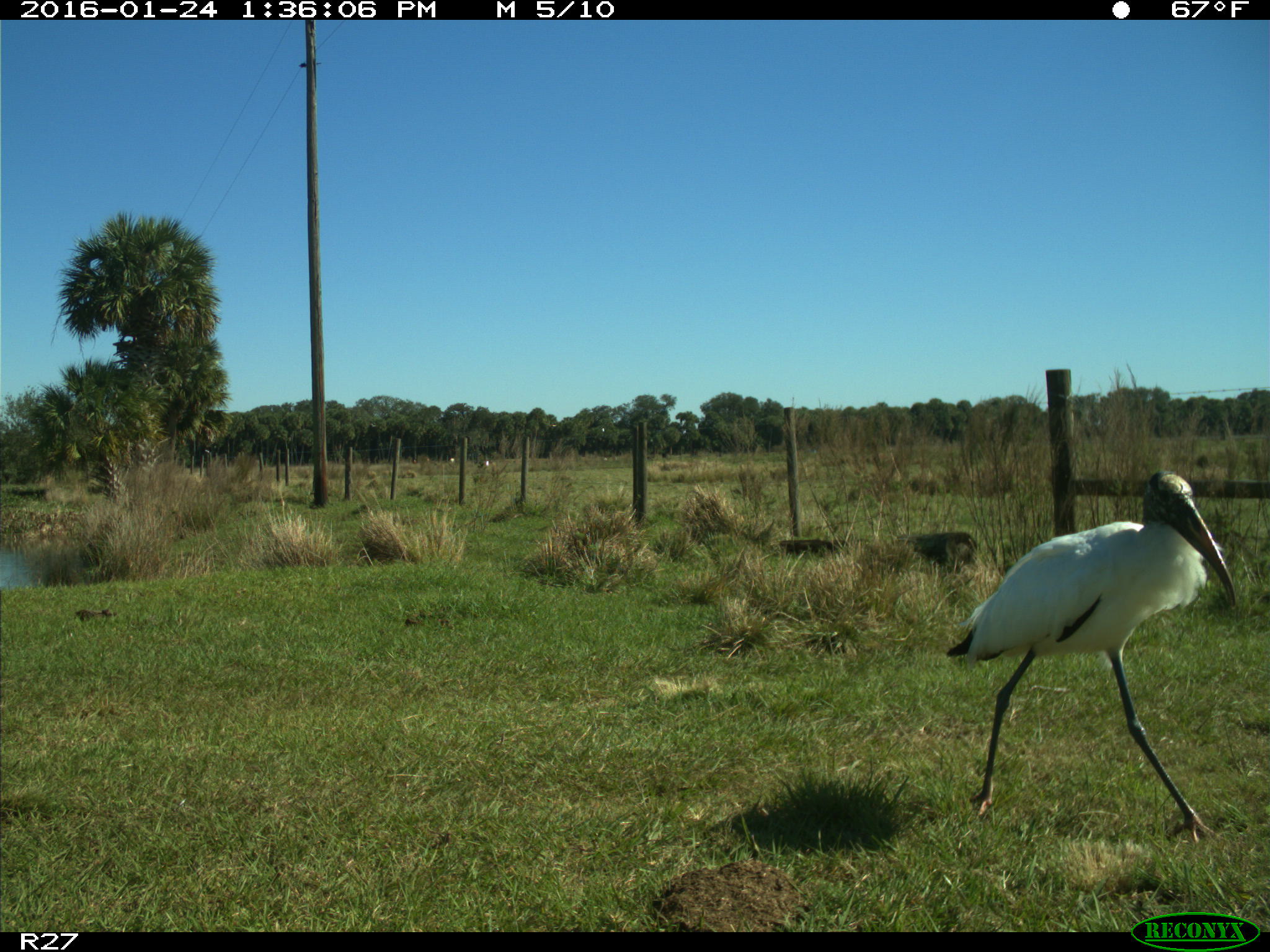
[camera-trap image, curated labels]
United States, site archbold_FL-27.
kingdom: Animalia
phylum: Chordata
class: Aves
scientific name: Aves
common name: birds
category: unidentified bird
Unidentified bird (birds) (Aves).